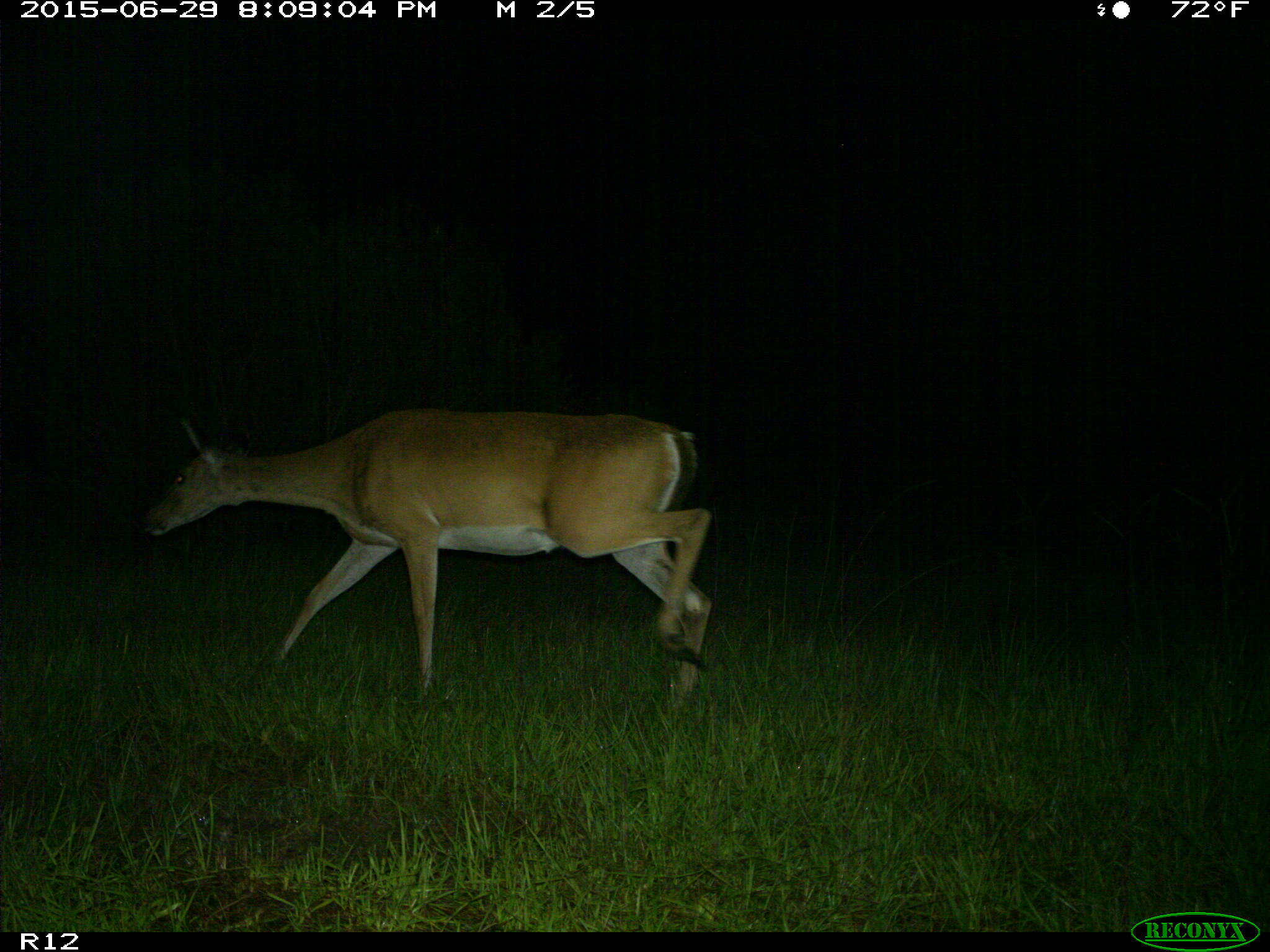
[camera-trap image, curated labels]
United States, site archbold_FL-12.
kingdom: Animalia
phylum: Chordata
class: Mammalia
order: Artiodactyla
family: Cervidae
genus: Odocoileus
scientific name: Odocoileus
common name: deer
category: unidentified deer